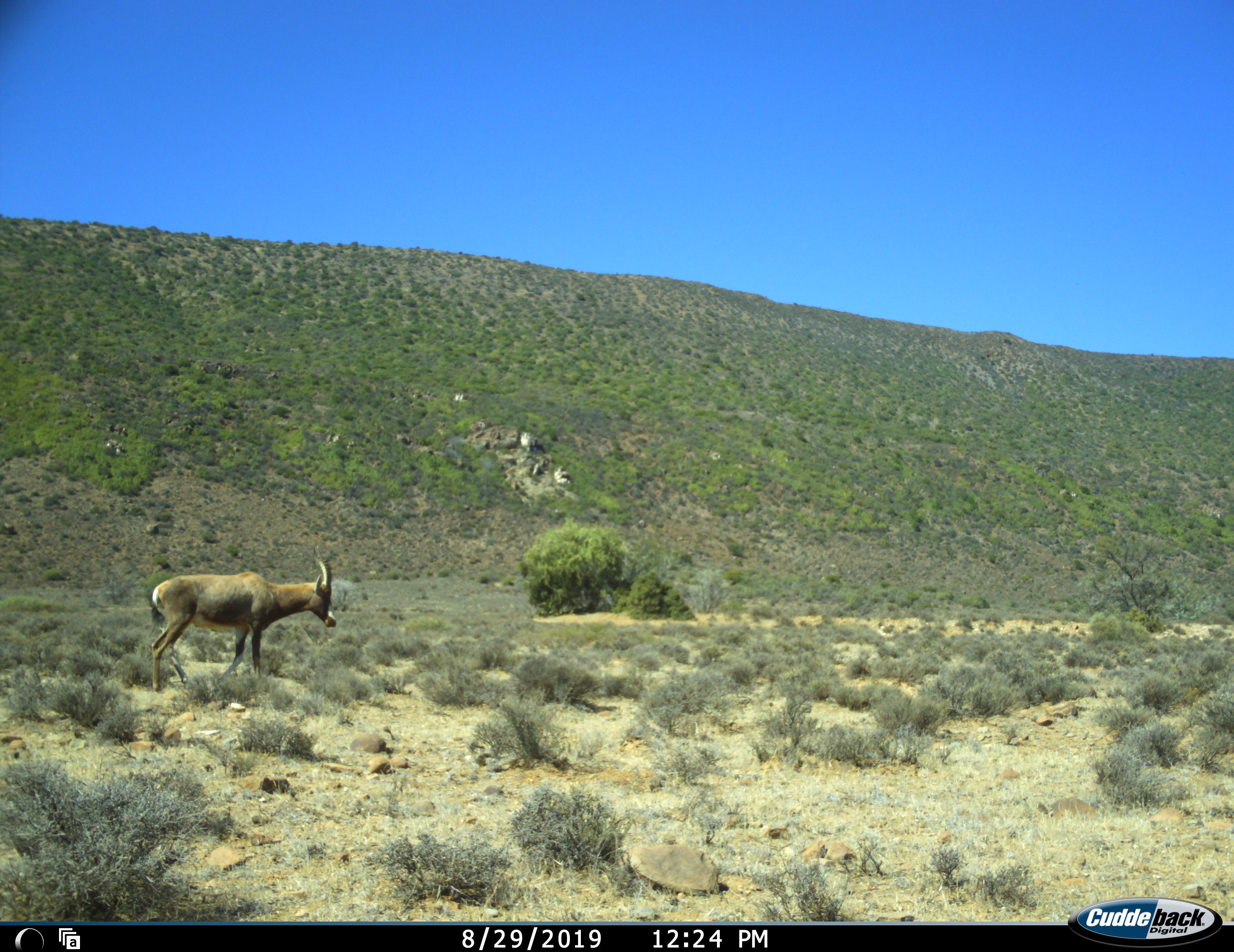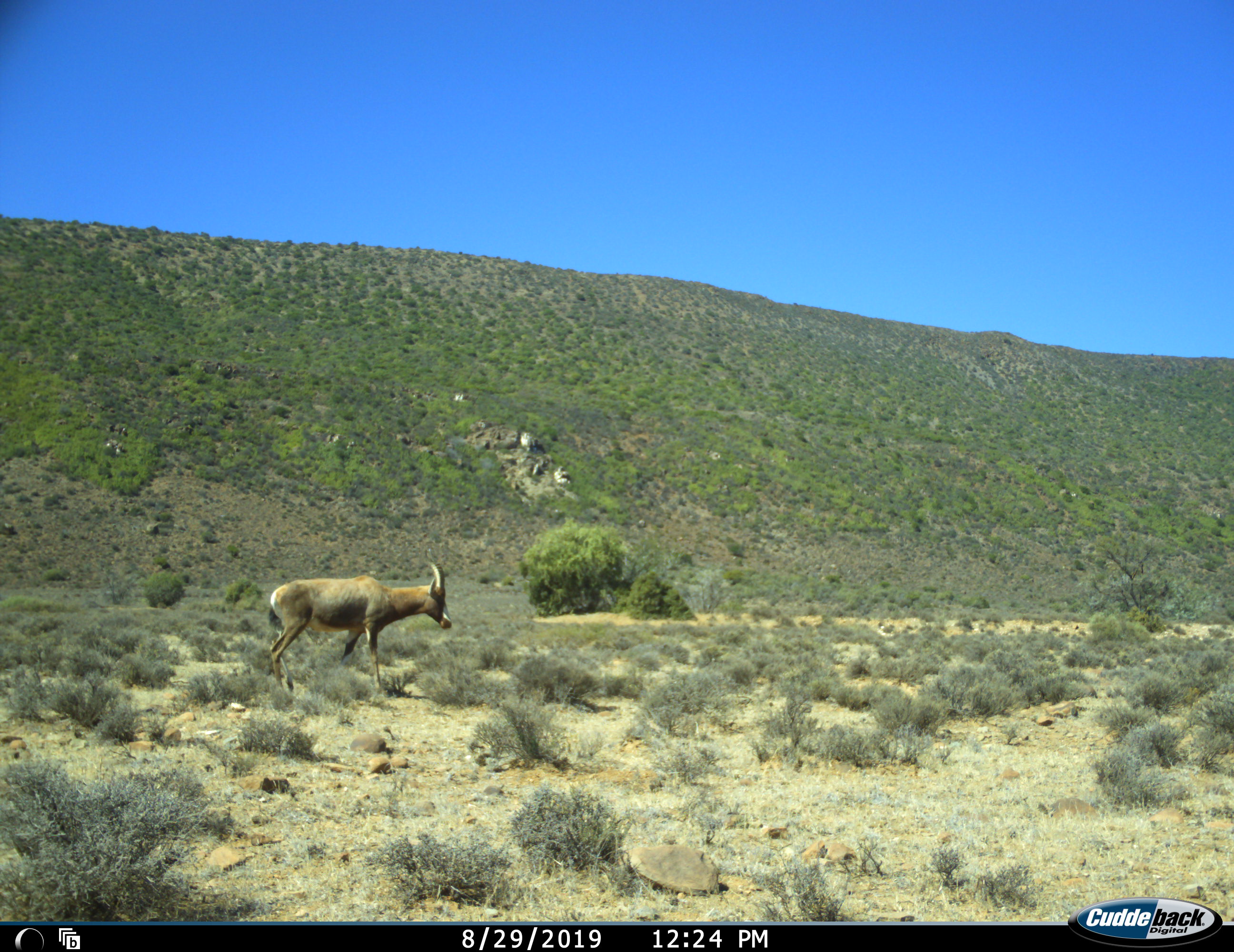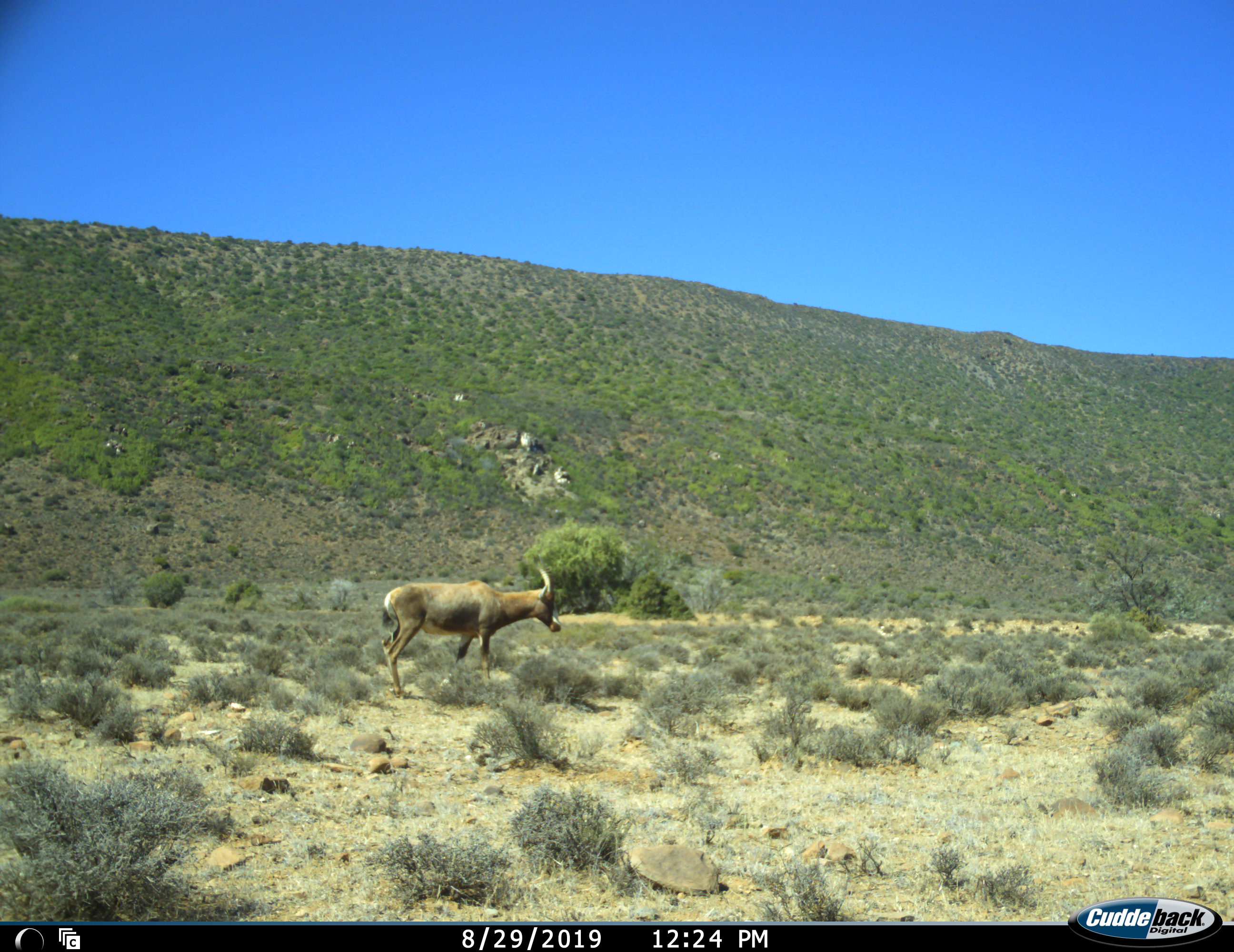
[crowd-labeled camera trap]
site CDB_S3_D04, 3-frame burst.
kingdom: Animalia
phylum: Chordata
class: Mammalia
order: Artiodactyla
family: Bovidae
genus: Damaliscus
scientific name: Damaliscus pygargus phillipsi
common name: blesbok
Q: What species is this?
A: Blesbok (Damaliscus pygargus phillipsi).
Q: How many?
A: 1.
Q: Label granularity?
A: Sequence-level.